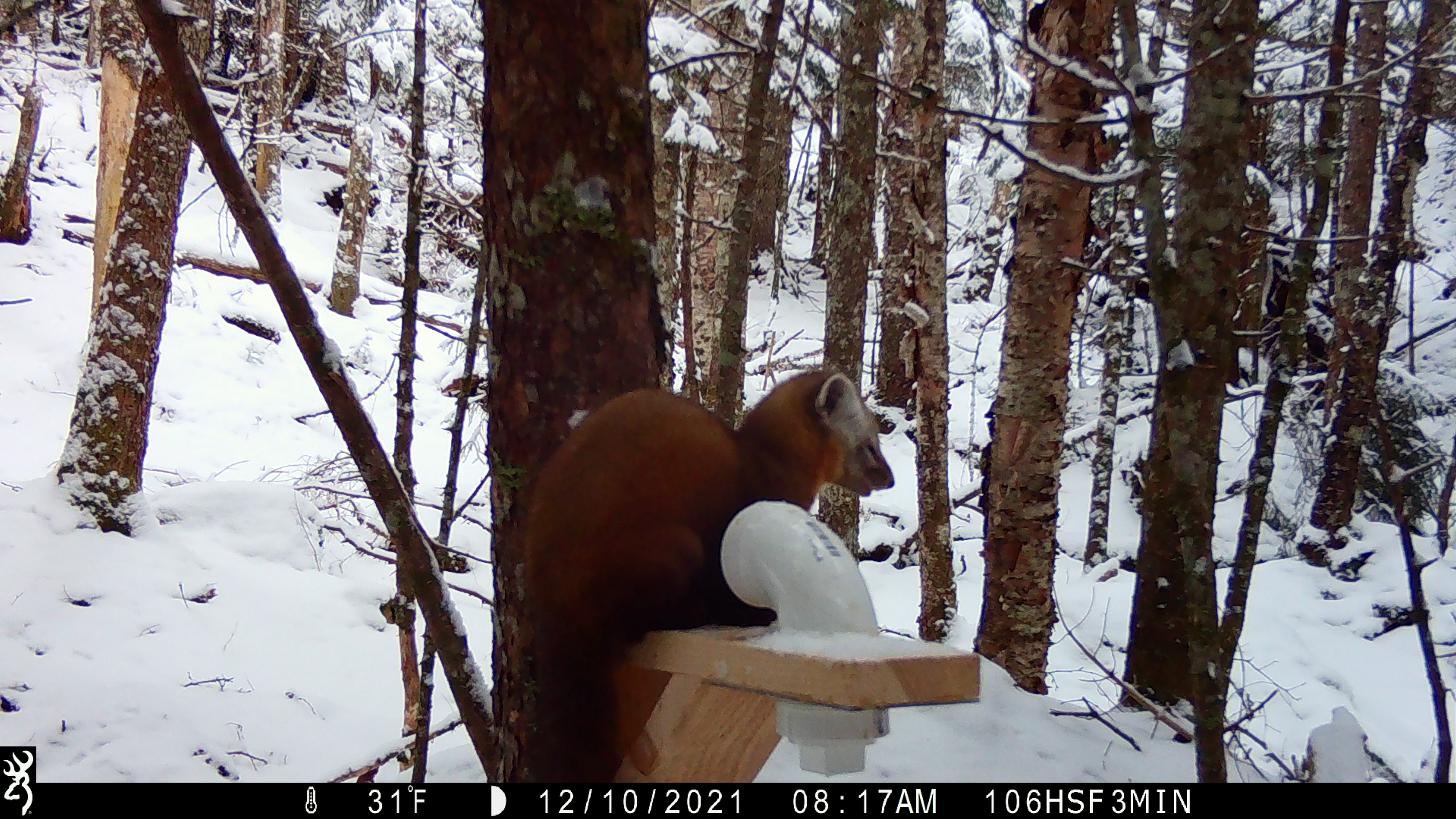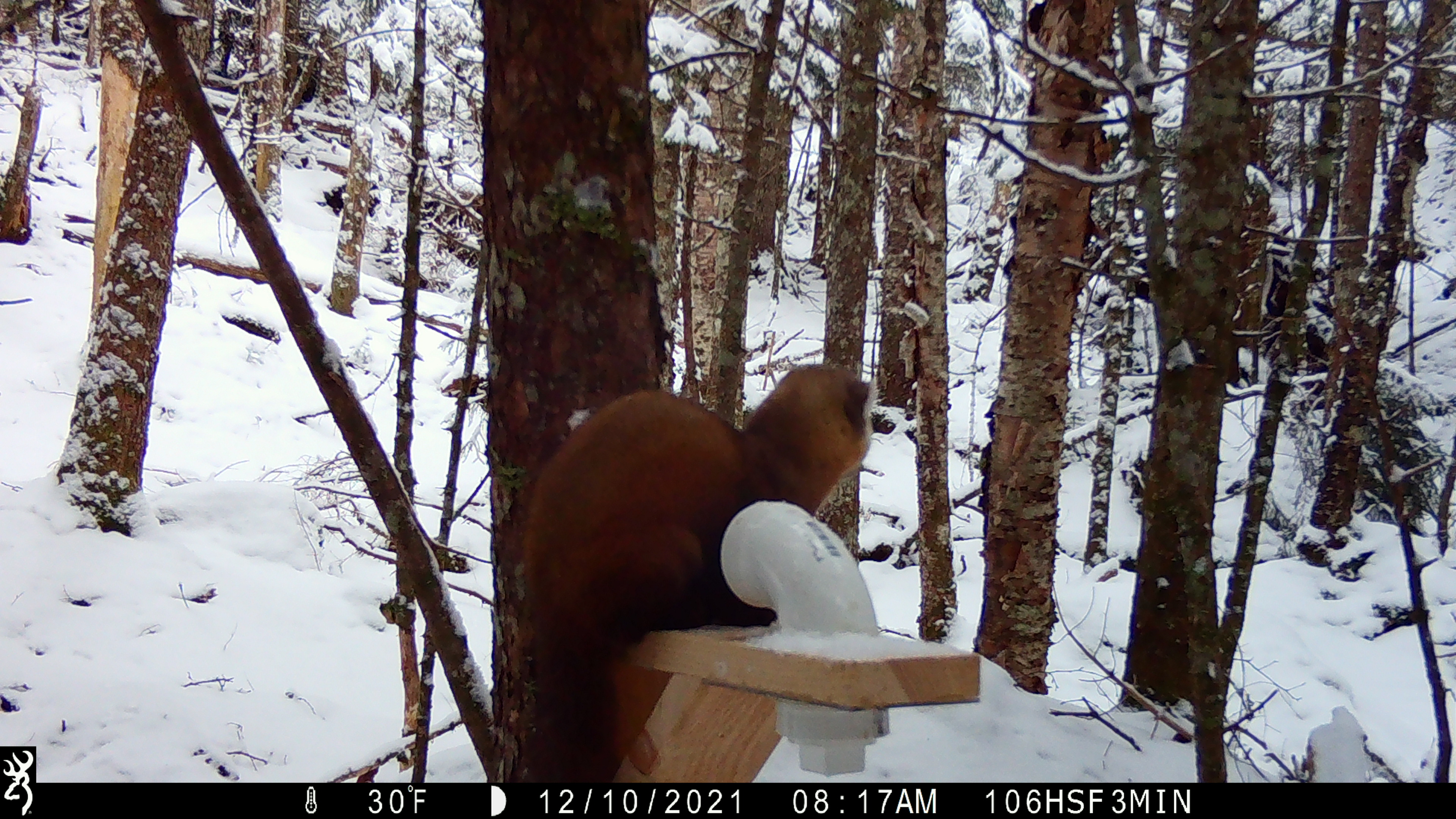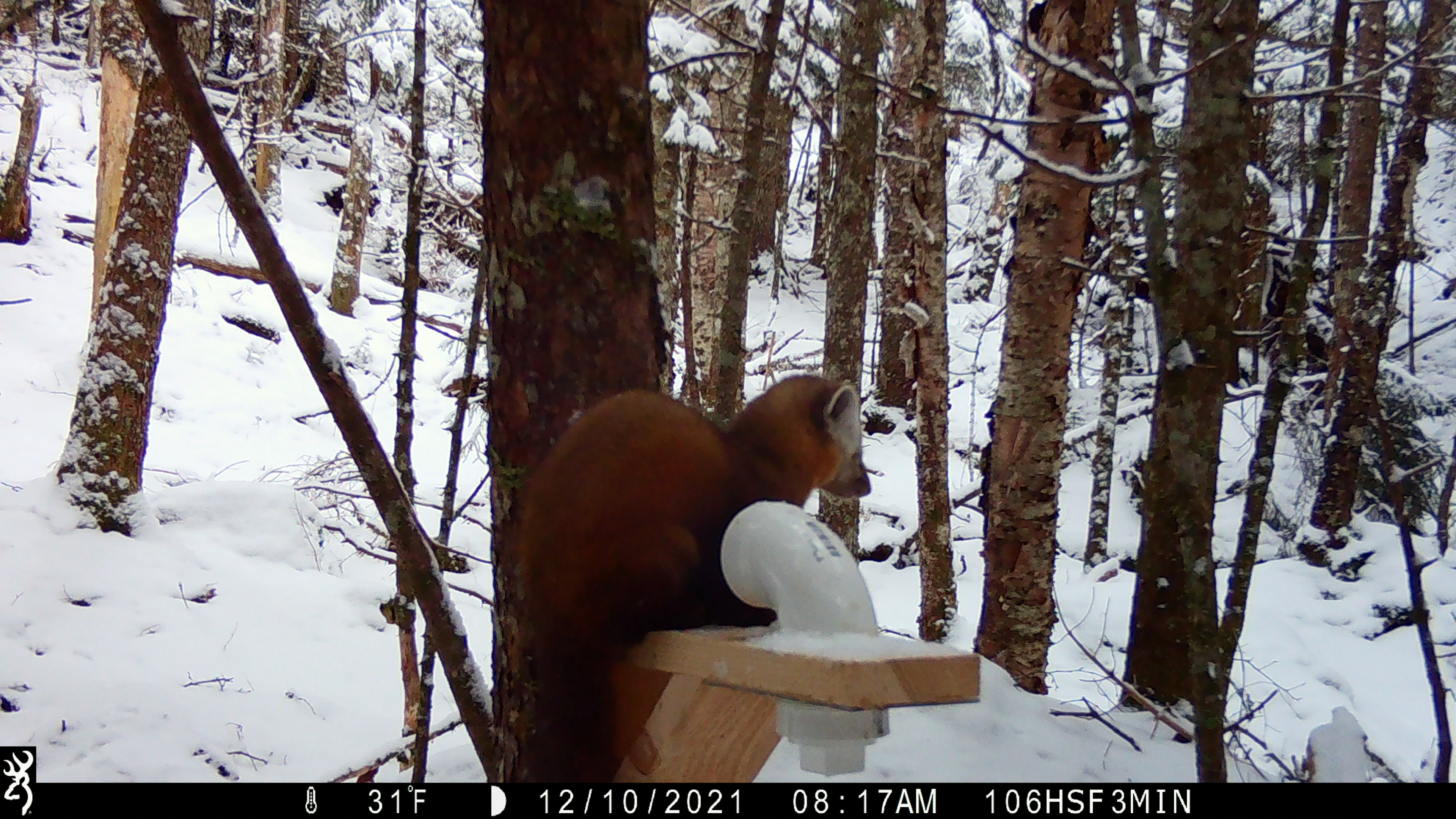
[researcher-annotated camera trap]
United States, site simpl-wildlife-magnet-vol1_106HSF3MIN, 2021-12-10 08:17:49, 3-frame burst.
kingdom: Animalia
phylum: Chordata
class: Mammalia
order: Carnivora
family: Mustelidae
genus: Martes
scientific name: Martes americana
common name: american marten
American marten (Martes americana).